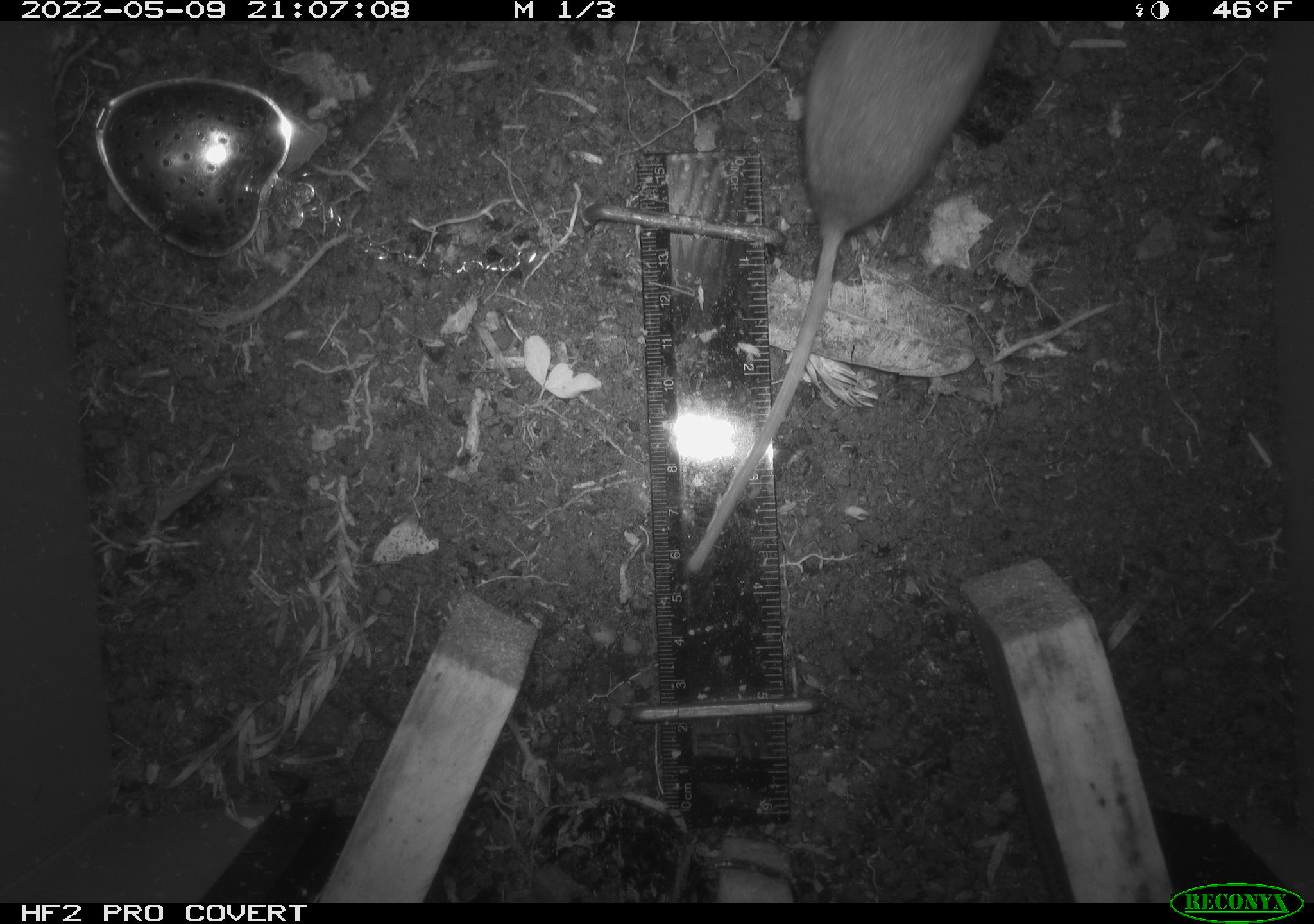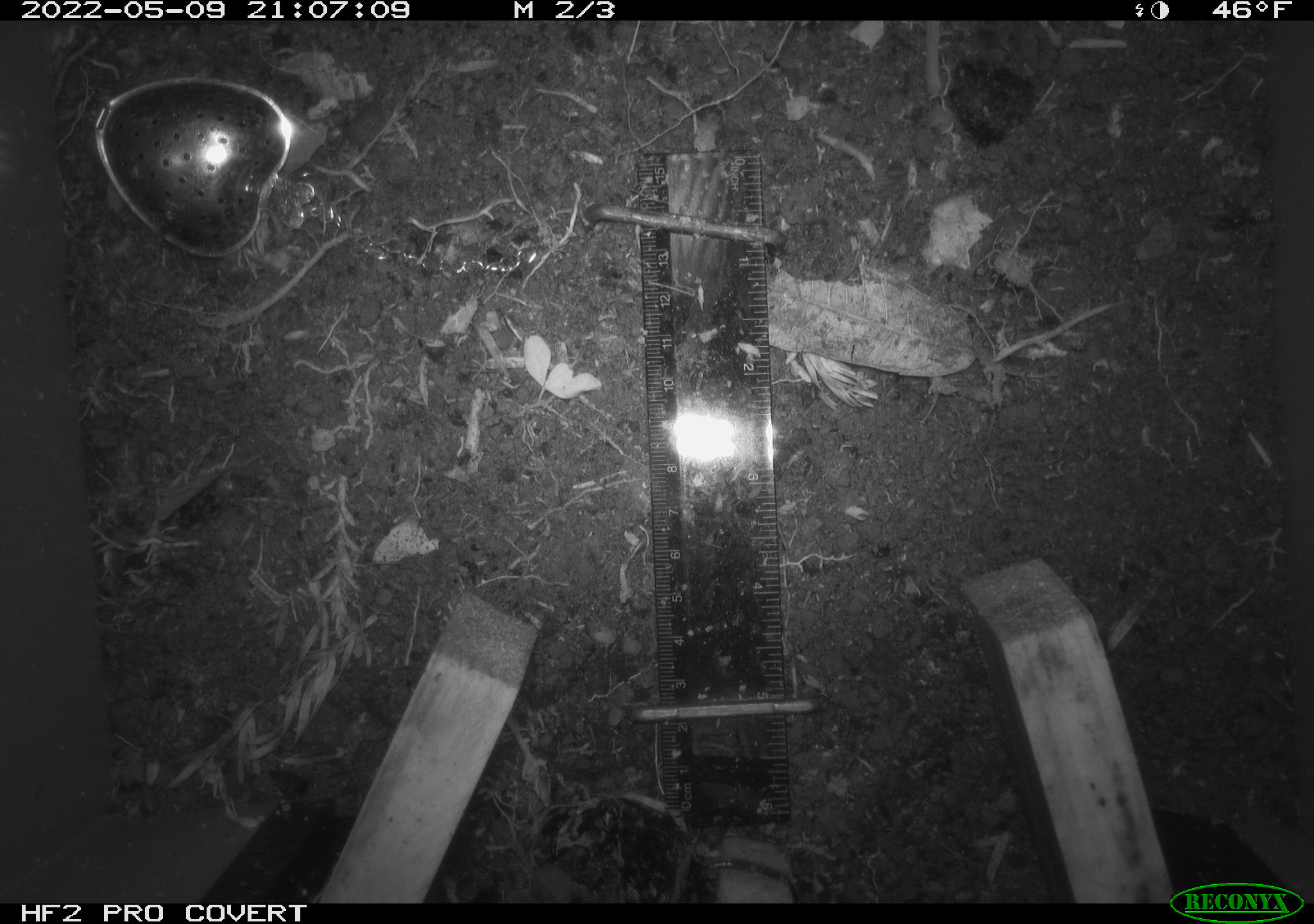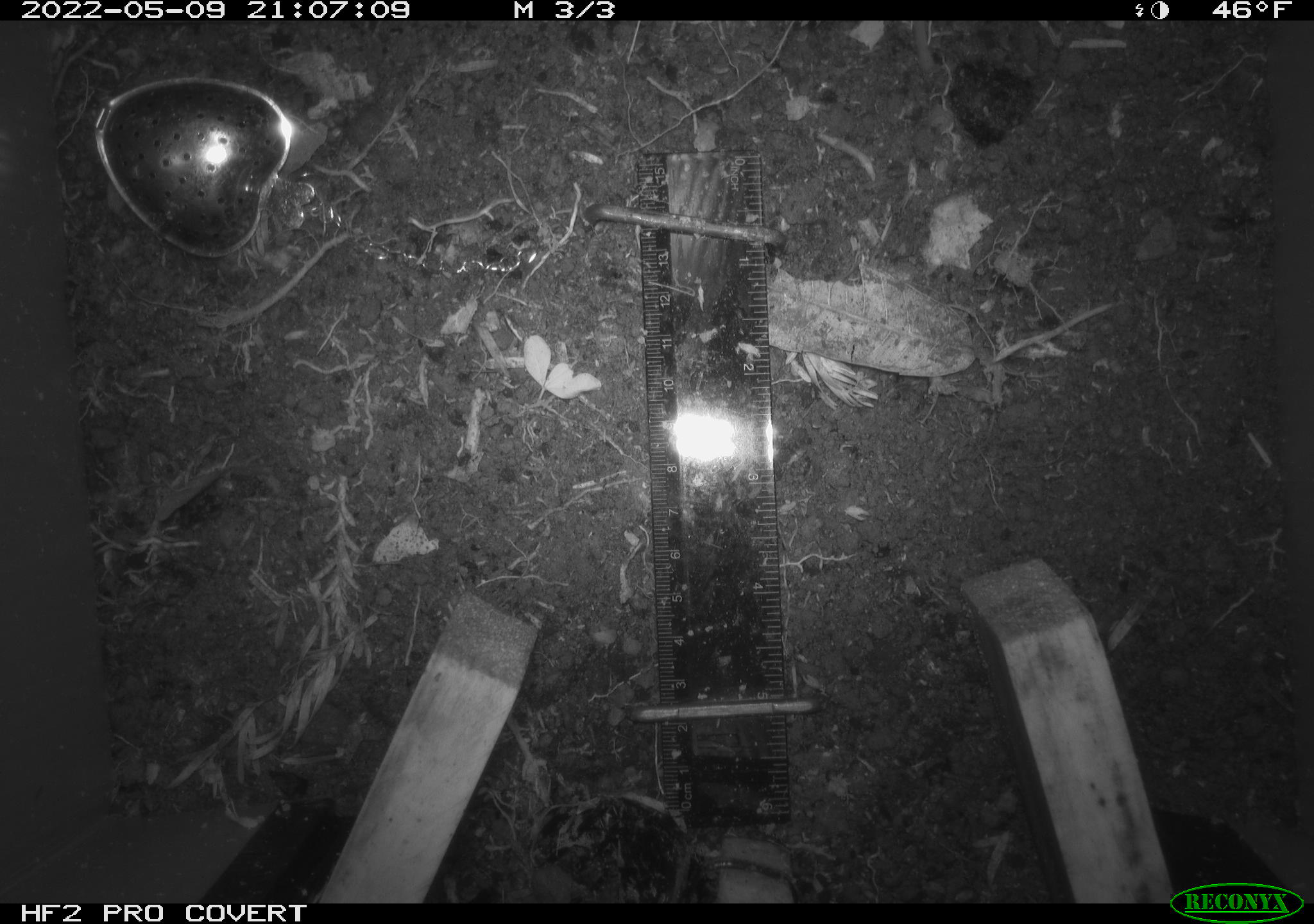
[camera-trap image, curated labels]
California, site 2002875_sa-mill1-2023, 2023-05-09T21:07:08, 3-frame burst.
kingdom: Animalia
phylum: Chordata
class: Mammalia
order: Rodentia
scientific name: Rodentia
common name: mouse species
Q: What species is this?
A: Mouse species (Rodentia).